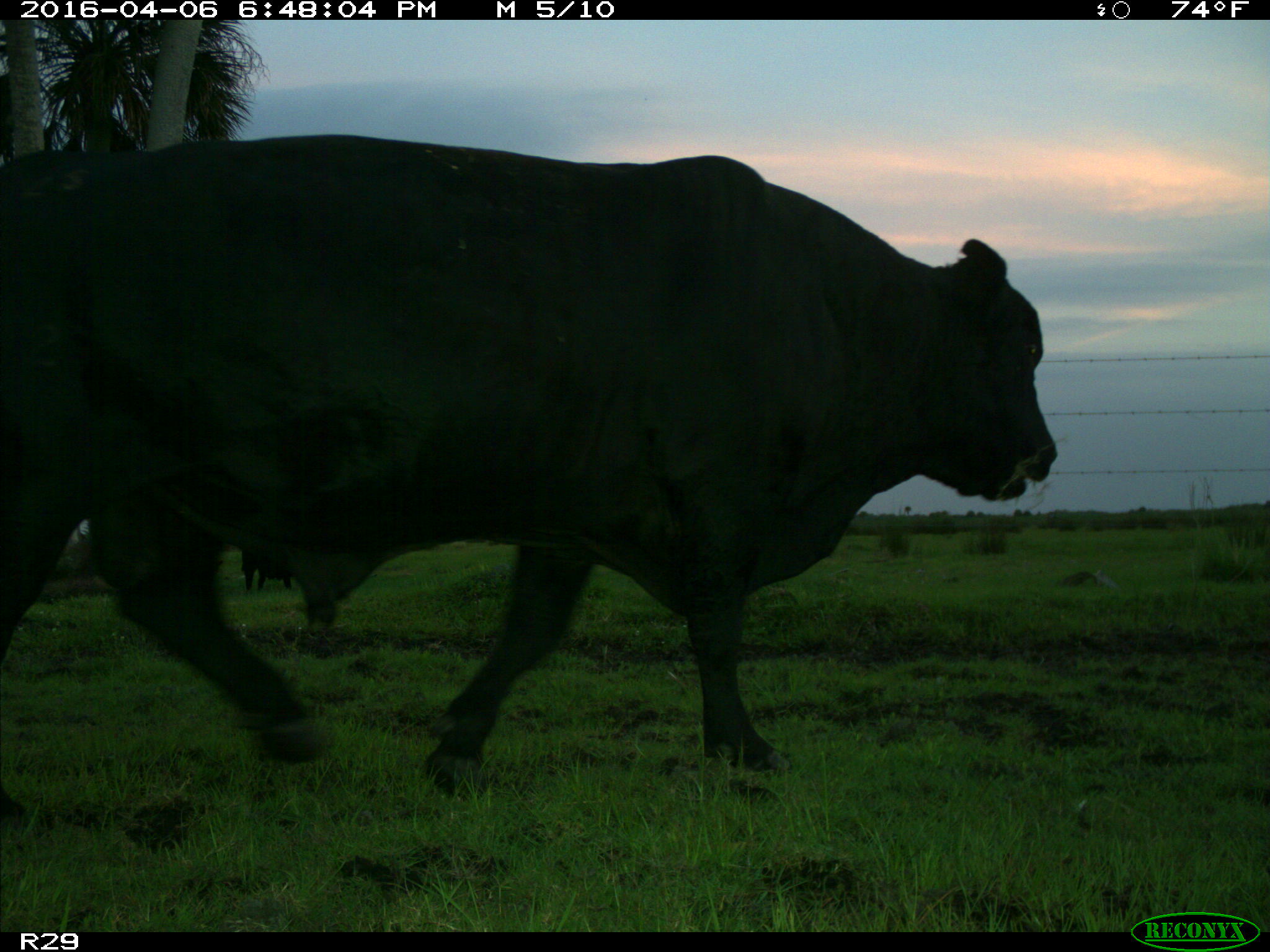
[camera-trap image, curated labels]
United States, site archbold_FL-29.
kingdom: Animalia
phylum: Chordata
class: Mammalia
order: Artiodactyla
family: Bovidae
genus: Bos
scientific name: Bos taurus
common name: domestic cow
Bos taurus (domestic cow).